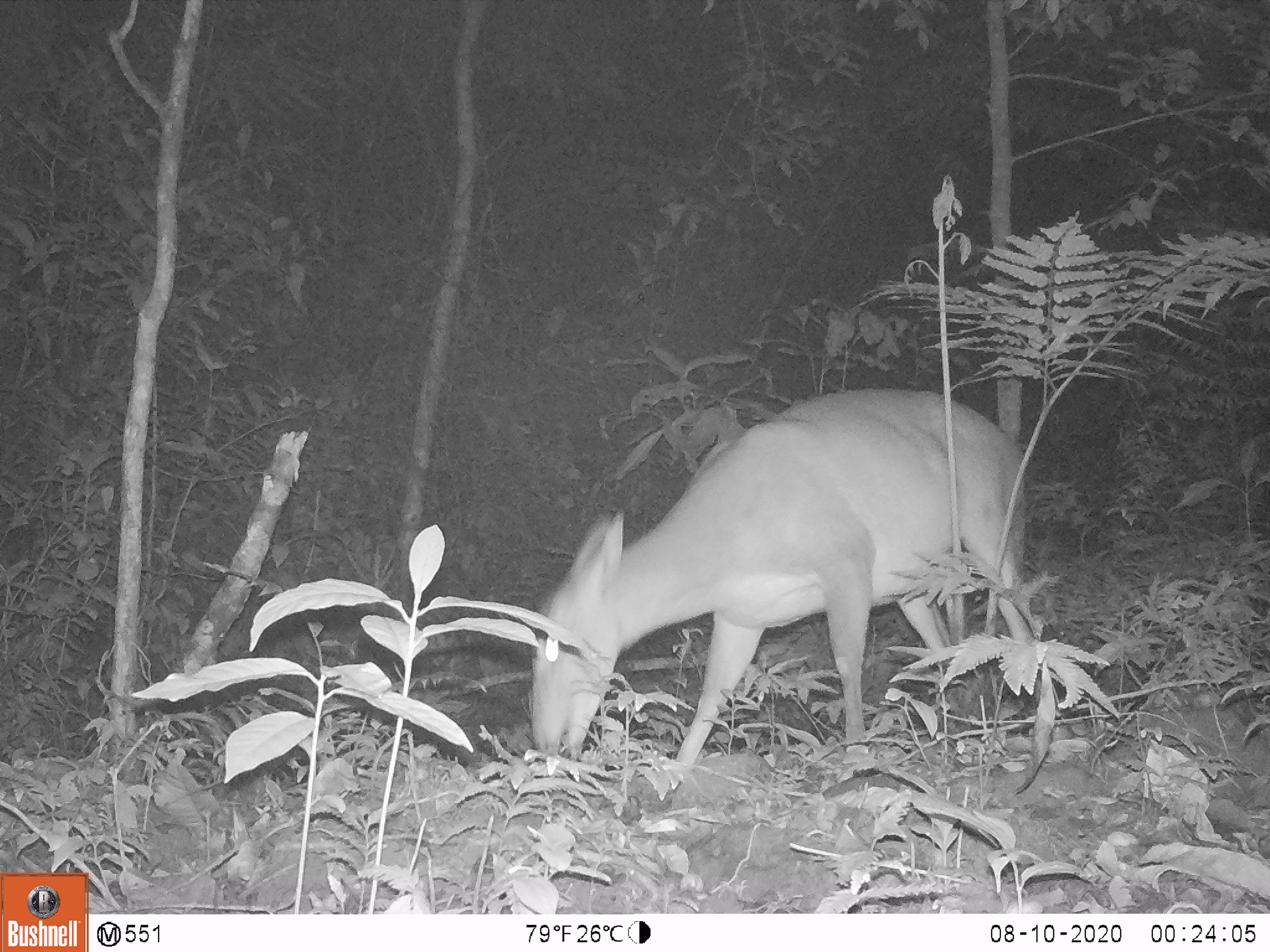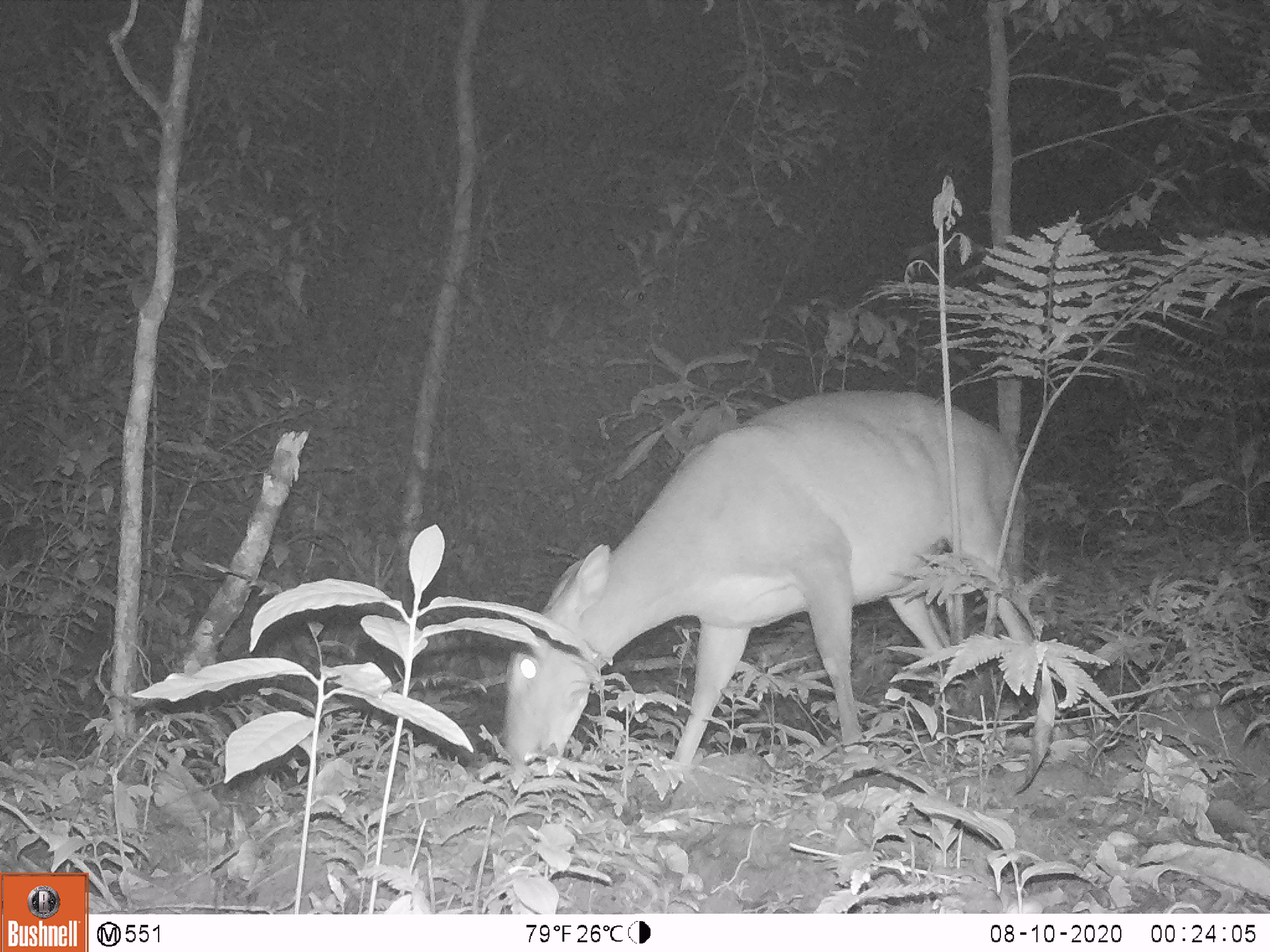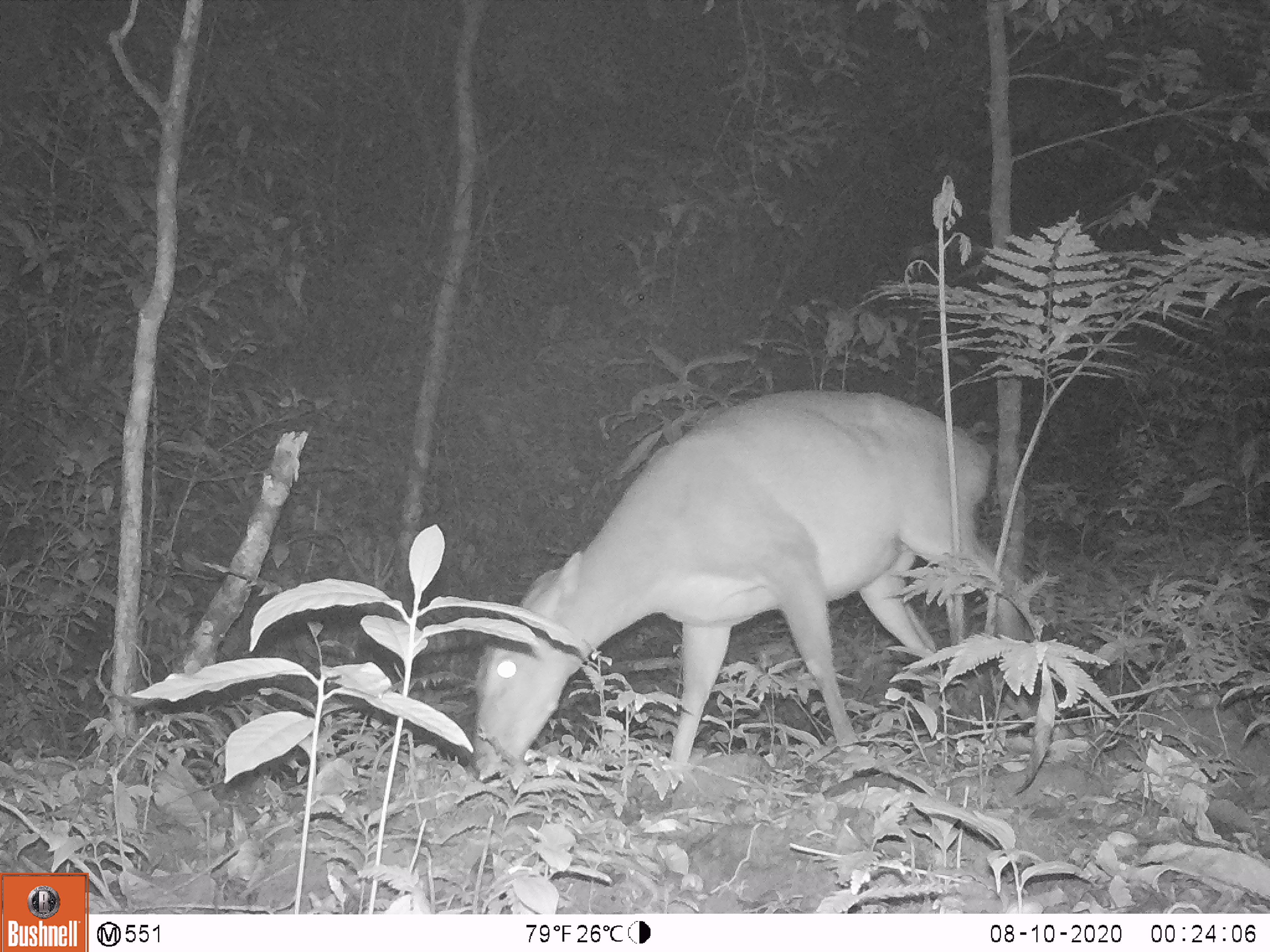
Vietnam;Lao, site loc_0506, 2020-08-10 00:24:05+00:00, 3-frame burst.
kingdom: Animalia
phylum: Chordata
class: Mammalia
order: Artiodactyla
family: Cervidae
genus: Muntiacus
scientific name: Muntiacus vuquangensis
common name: large-antlered muntjac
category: large antlered muntjac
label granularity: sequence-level